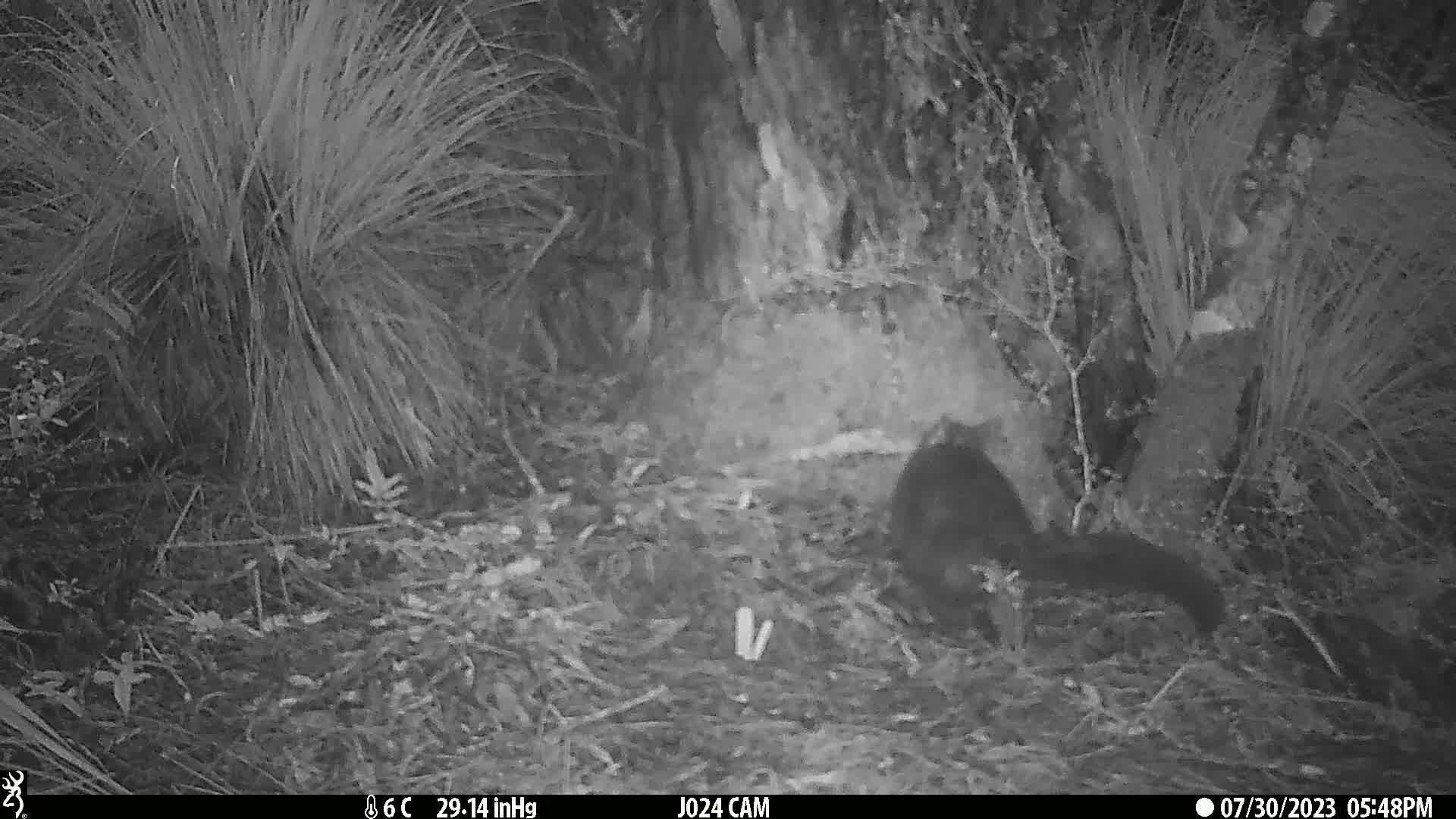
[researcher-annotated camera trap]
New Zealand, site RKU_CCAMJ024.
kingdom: Animalia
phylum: Chordata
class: Mammalia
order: Diprotodontia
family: Phalangeridae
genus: Trichosurus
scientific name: Trichosurus vulpecula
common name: common brushtail possum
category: possum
Possum (common brushtail possum) (Trichosurus vulpecula).